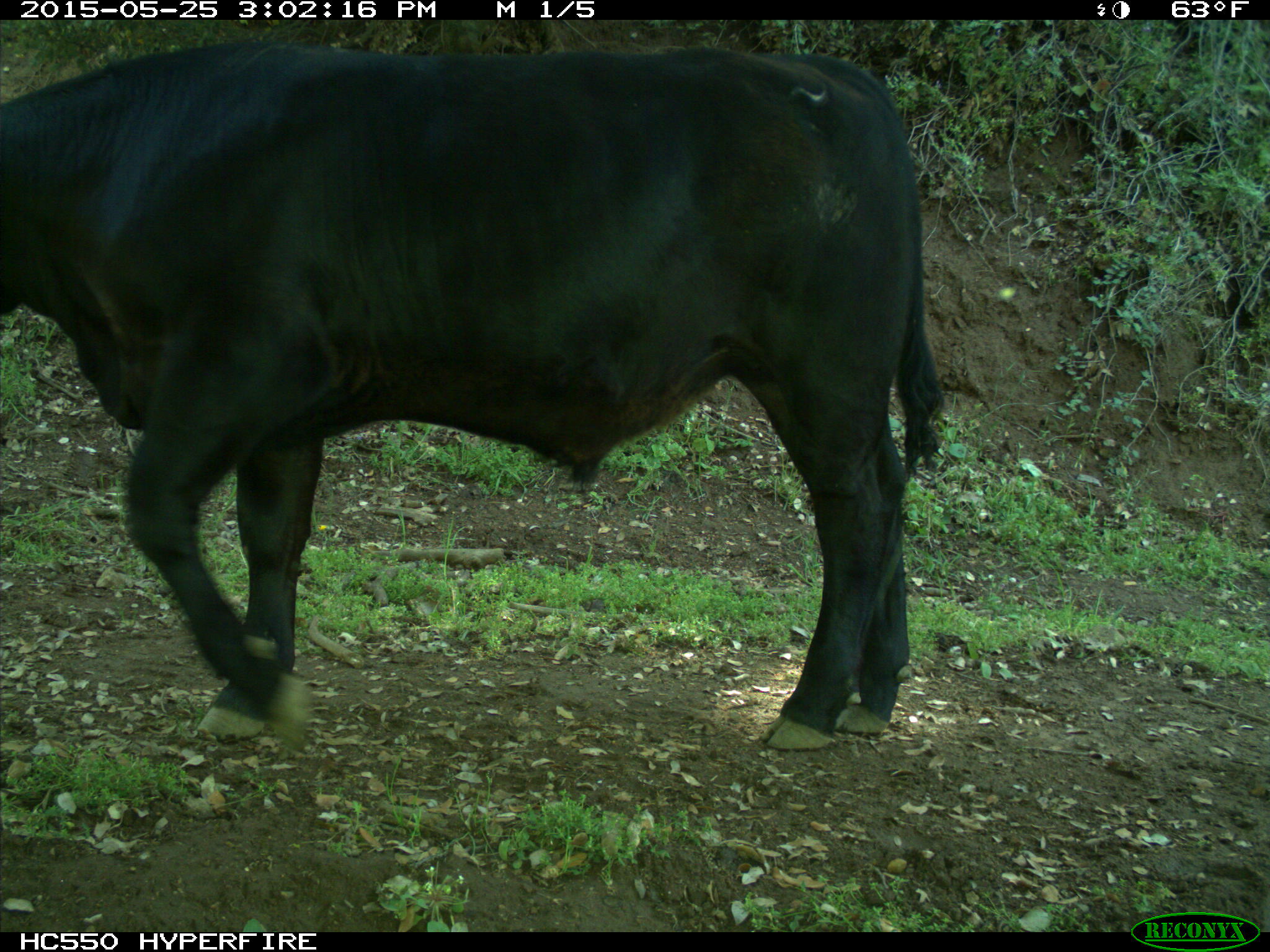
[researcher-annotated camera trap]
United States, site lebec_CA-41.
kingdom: Animalia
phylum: Chordata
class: Mammalia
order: Artiodactyla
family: Bovidae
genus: Bos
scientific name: Bos taurus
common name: domestic cow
Bos taurus (domestic cow).